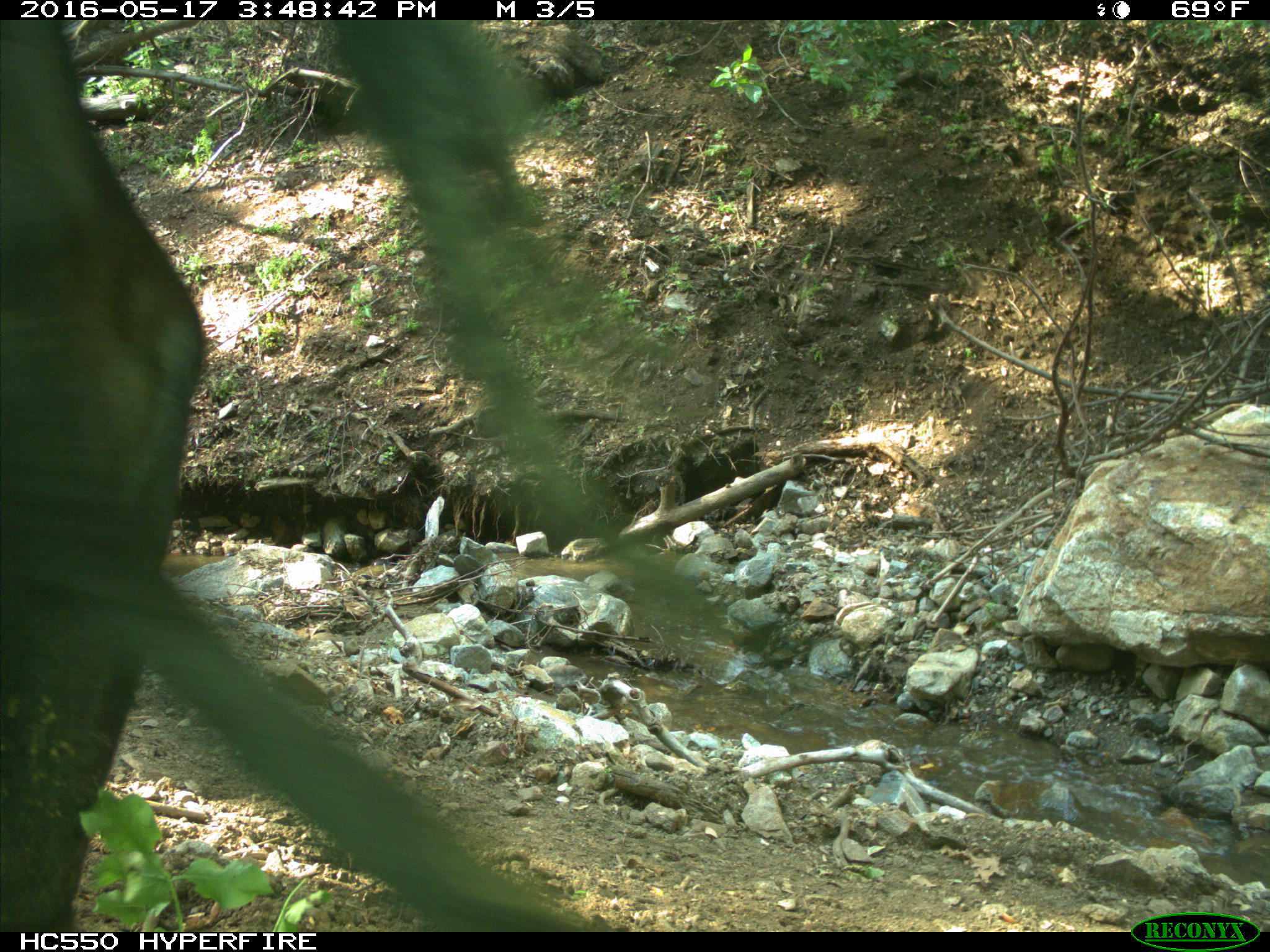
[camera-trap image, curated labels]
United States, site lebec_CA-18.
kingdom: Animalia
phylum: Chordata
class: Mammalia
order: Artiodactyla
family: Bovidae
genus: Bos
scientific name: Bos taurus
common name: domestic cow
Bos taurus (domestic cow).